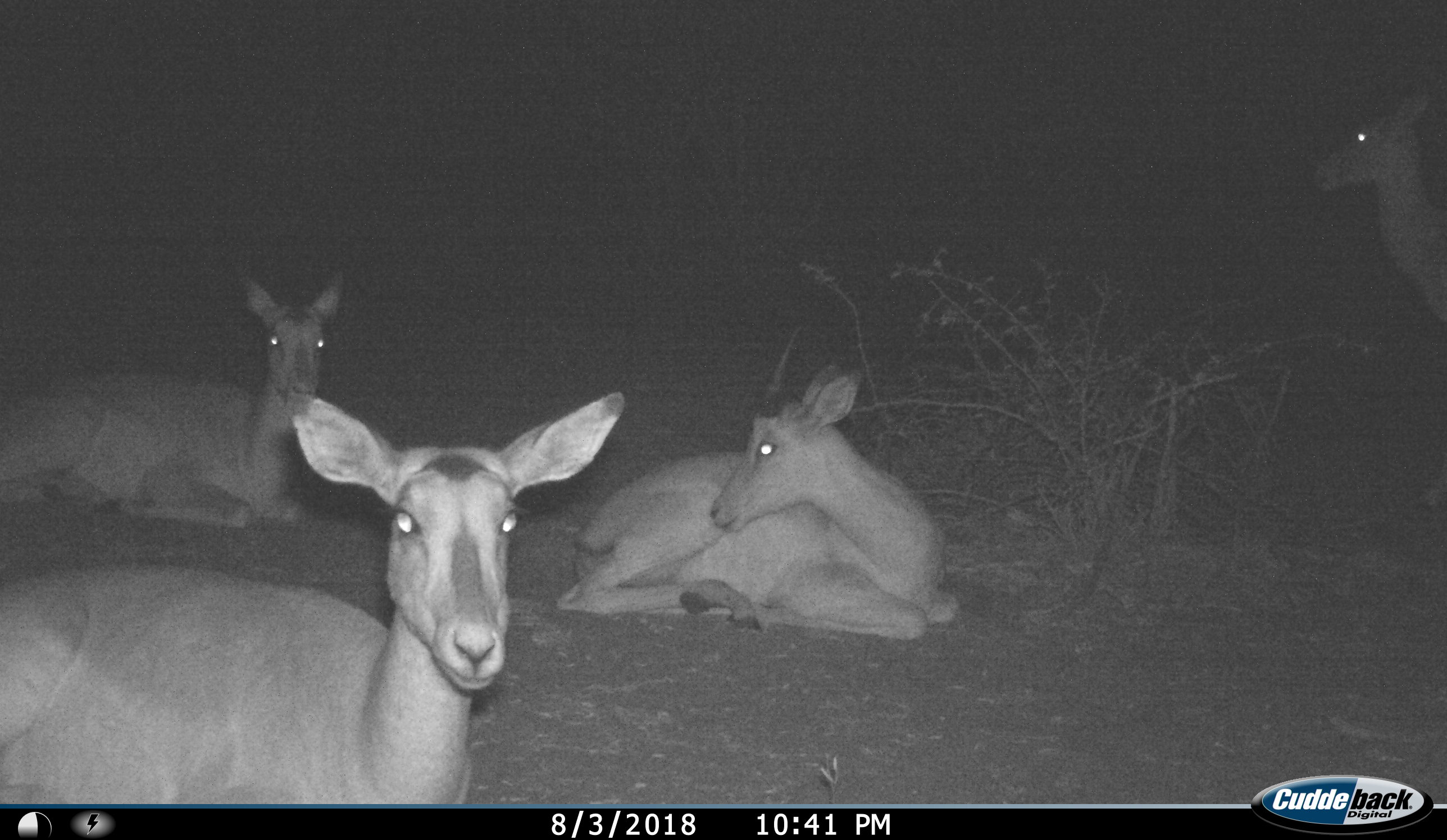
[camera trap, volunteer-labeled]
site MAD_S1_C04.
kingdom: Animalia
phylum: Chordata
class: Mammalia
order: Artiodactyla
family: Bovidae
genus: Aepyceros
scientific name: Aepyceros melampus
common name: impala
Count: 4.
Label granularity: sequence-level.